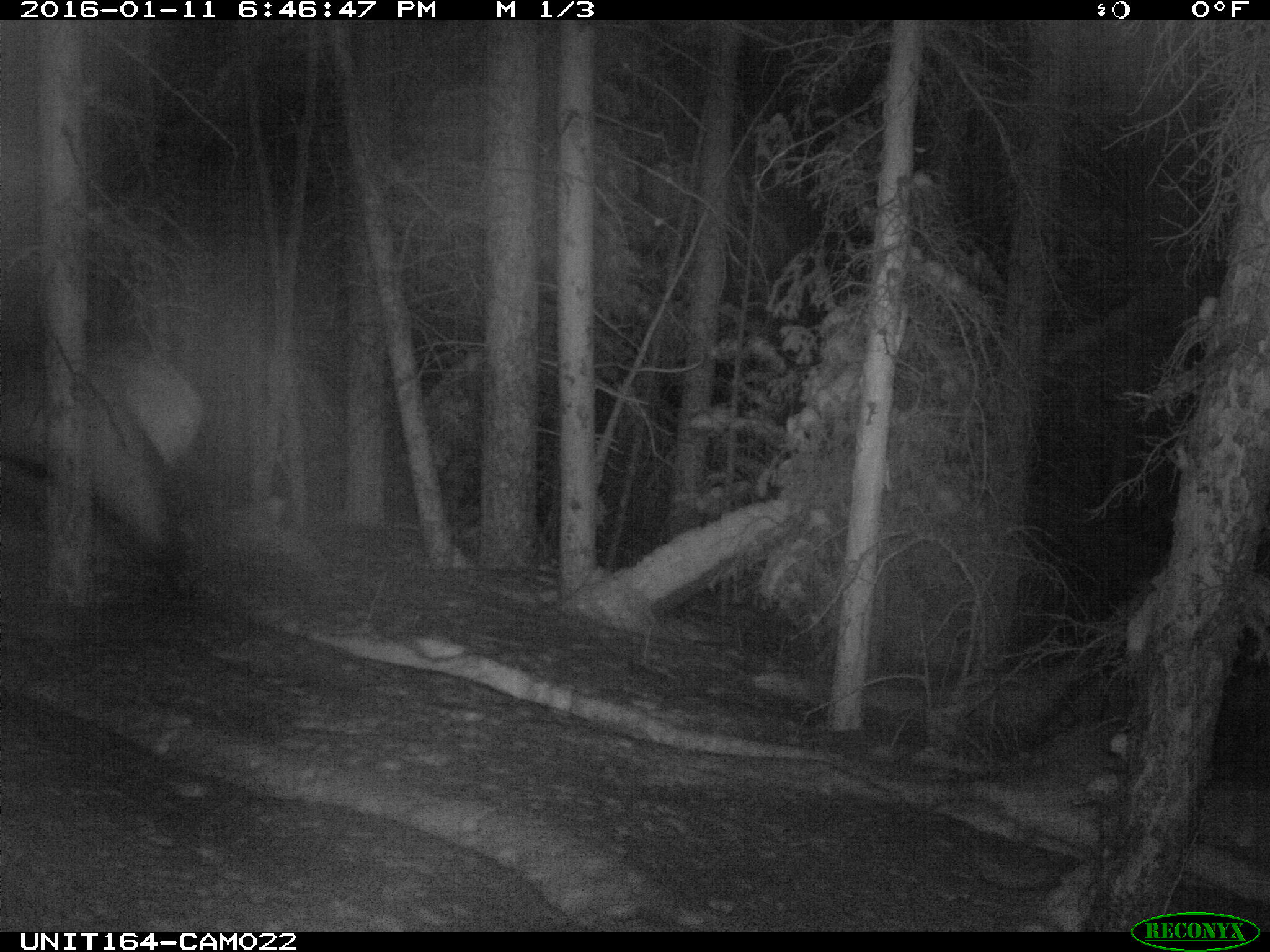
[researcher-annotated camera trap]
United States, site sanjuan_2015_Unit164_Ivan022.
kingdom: Animalia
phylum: Chordata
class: Mammalia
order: Artiodactyla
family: Cervidae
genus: Cervus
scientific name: Cervus elaphus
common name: red deer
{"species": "Cervus elaphus (red deer)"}